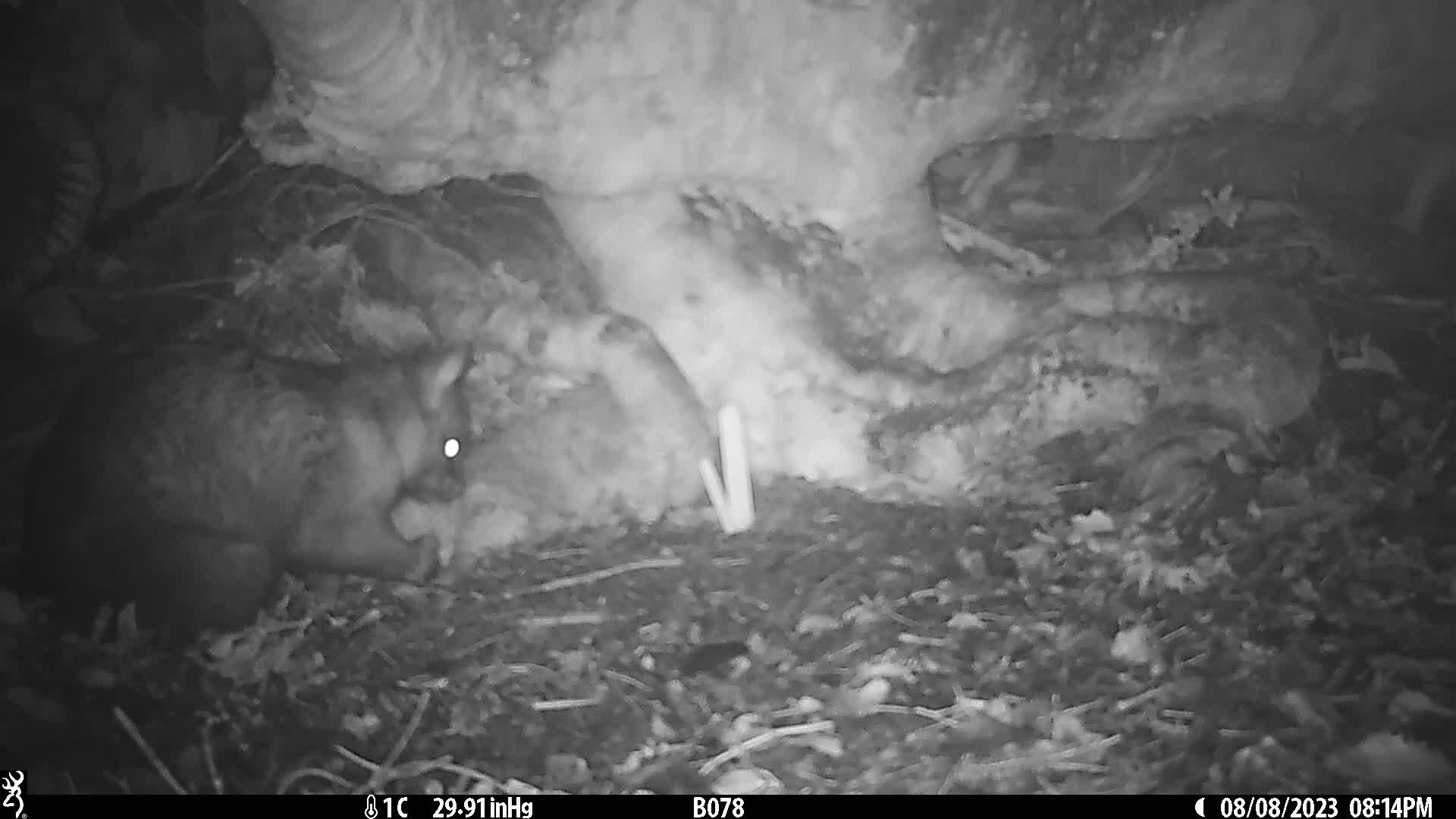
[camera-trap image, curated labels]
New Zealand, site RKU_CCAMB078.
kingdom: Animalia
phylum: Chordata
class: Mammalia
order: Diprotodontia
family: Phalangeridae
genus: Trichosurus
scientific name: Trichosurus vulpecula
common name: common brushtail possum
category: possum